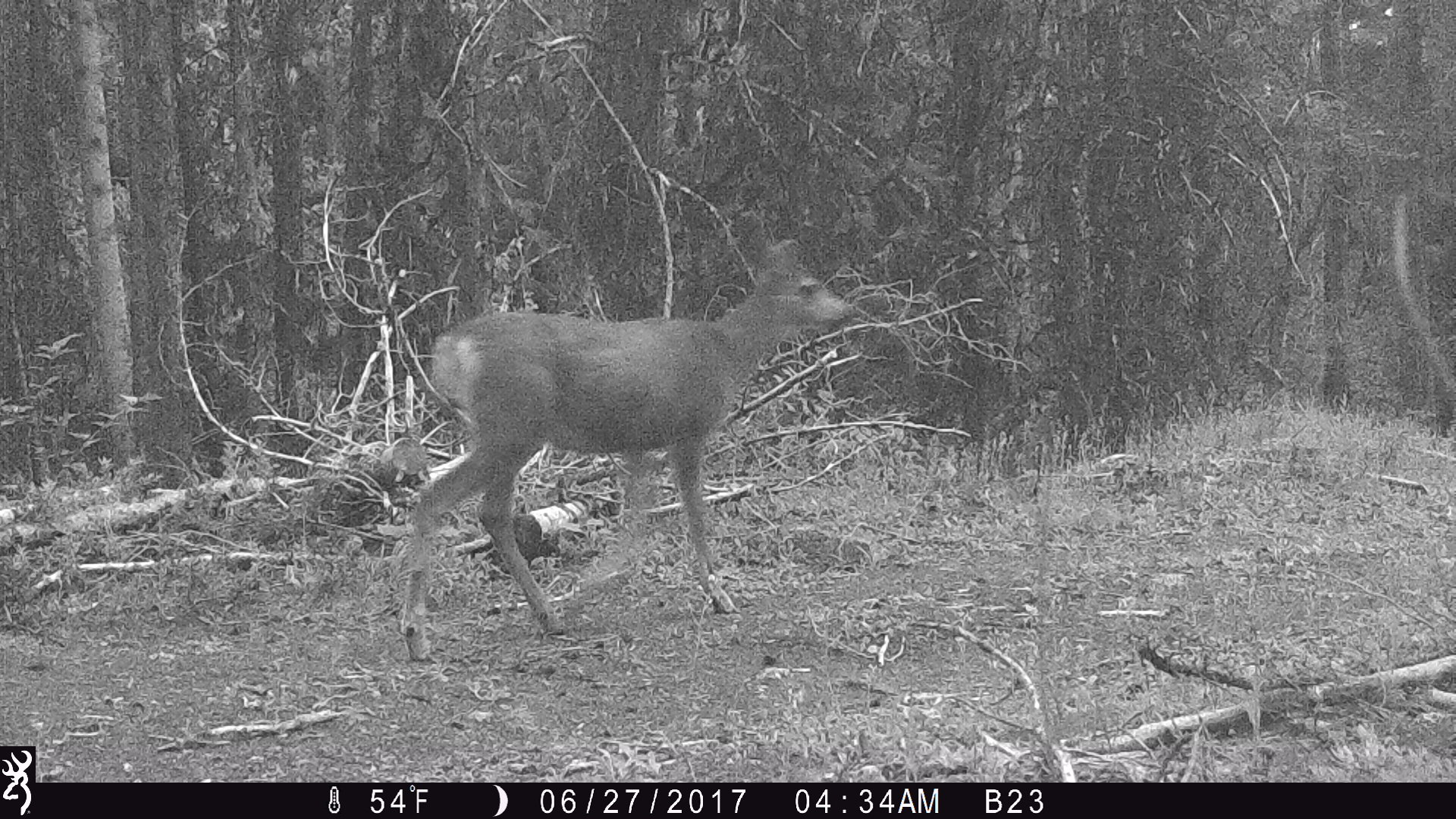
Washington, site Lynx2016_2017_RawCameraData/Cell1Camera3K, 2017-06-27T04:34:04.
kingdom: Animalia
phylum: Chordata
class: Mammalia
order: Artiodactyla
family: Cervidae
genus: Odocoileus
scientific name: Odocoileus hemionus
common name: mule deer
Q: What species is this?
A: Odocoileus hemionus (mule deer).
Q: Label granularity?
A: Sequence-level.